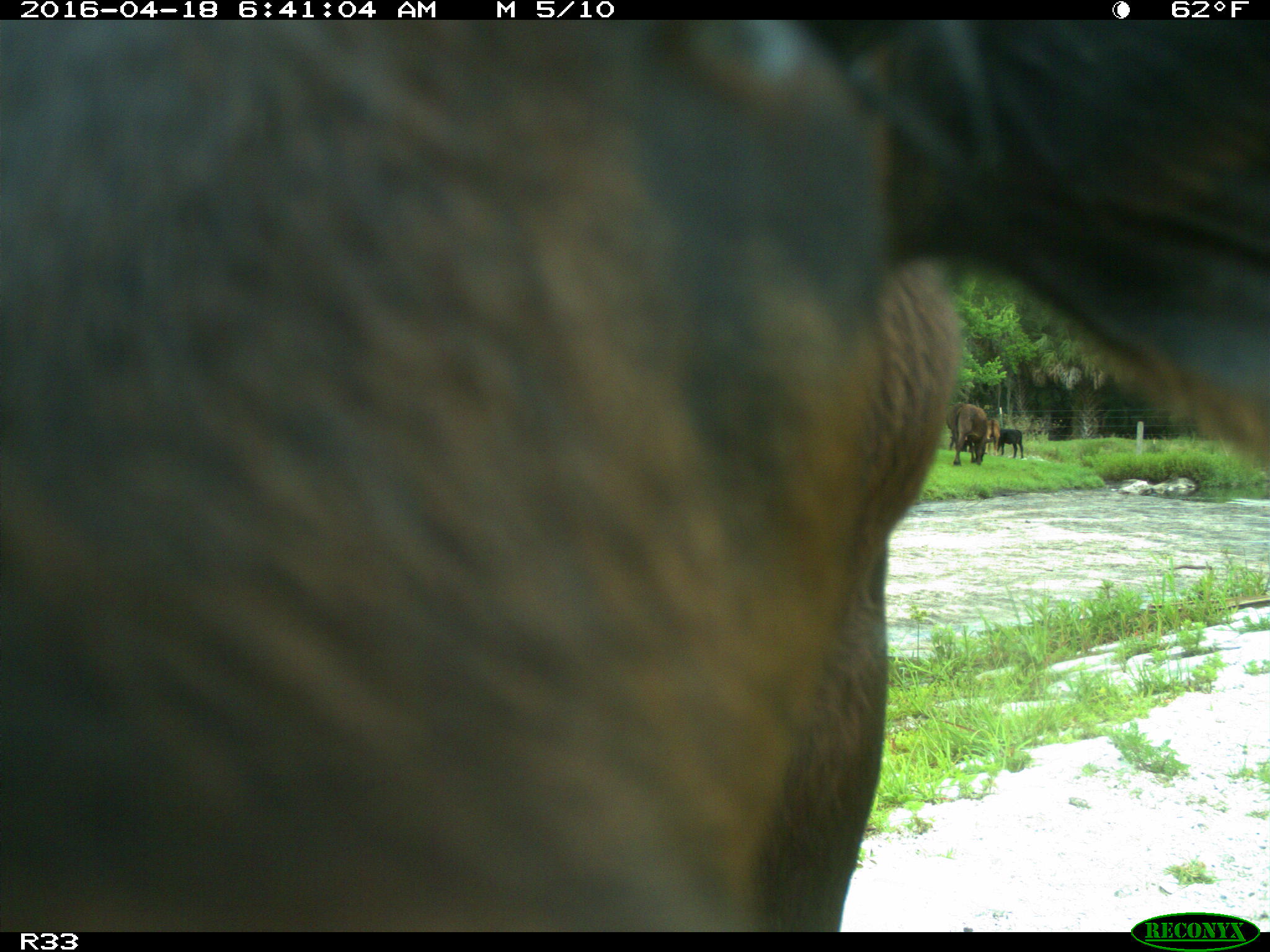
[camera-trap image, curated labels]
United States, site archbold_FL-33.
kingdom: Animalia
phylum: Chordata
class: Mammalia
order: Artiodactyla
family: Bovidae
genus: Bos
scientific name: Bos taurus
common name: domestic cow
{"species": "Bos taurus (domestic cow)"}